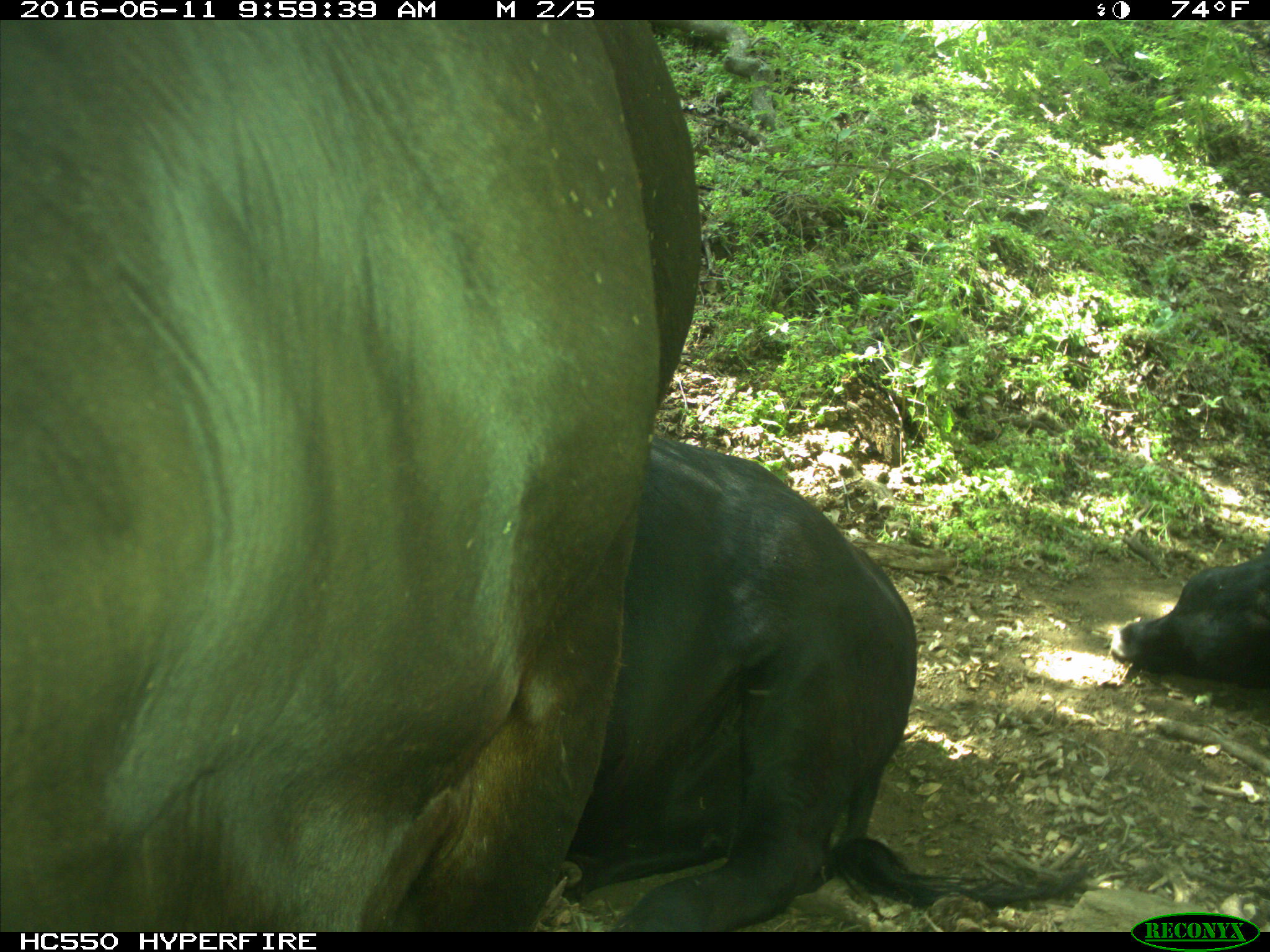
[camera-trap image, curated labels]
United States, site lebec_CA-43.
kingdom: Animalia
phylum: Chordata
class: Mammalia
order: Artiodactyla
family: Bovidae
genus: Bos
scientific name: Bos taurus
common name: domestic cow